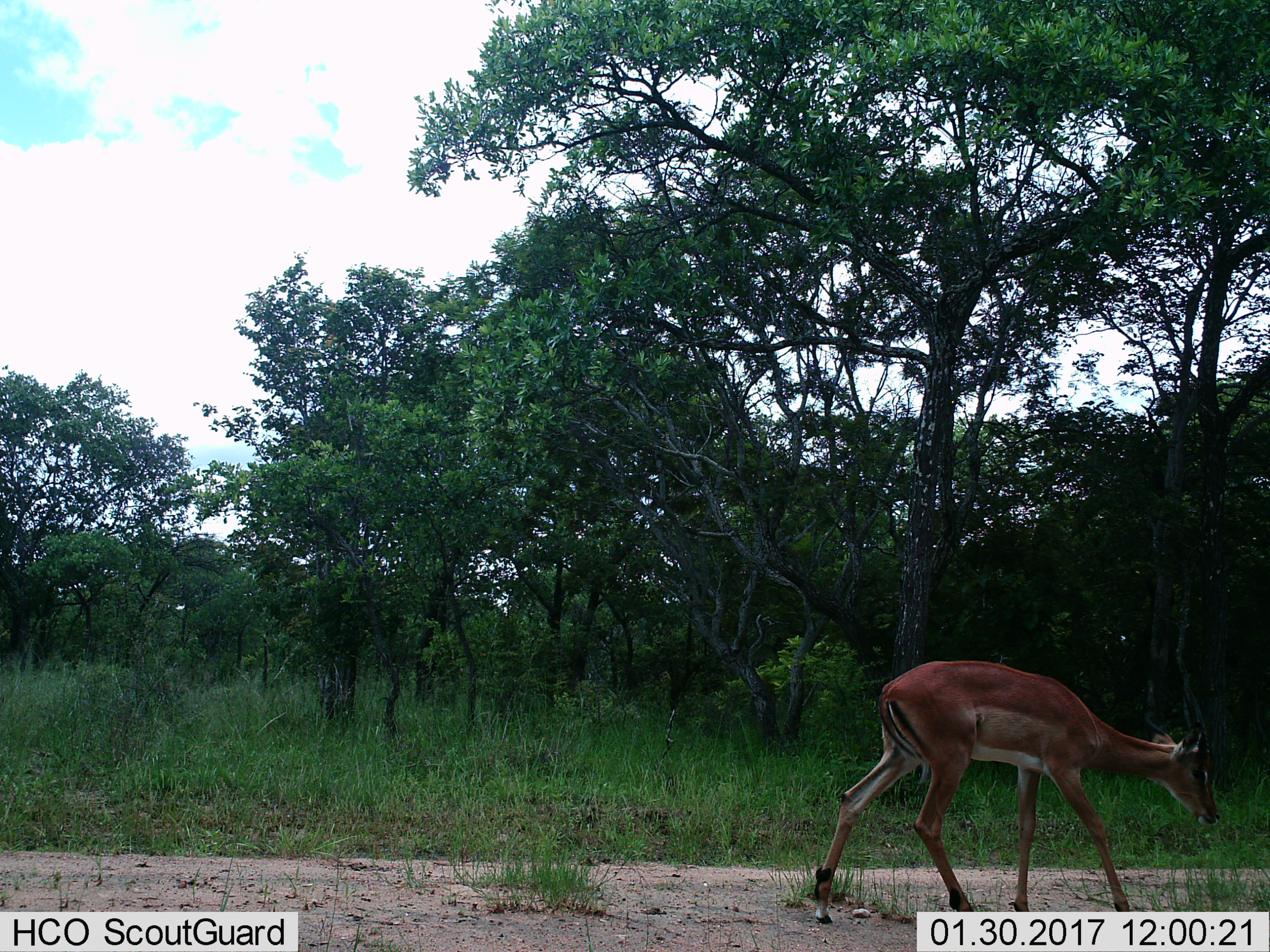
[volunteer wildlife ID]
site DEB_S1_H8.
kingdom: Animalia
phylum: Chordata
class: Mammalia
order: Artiodactyla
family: Bovidae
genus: Aepyceros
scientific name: Aepyceros melampus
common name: impala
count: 1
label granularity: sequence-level